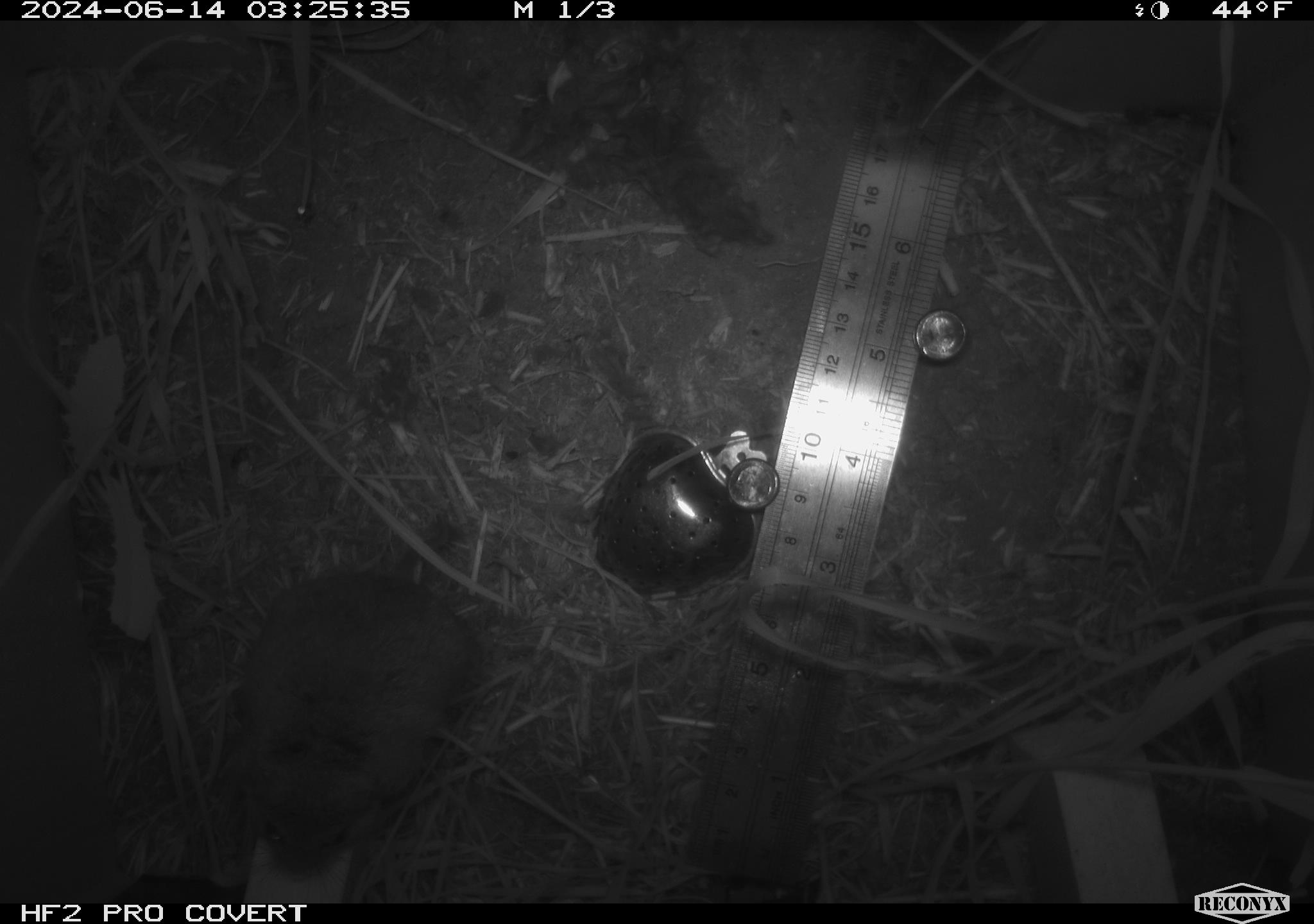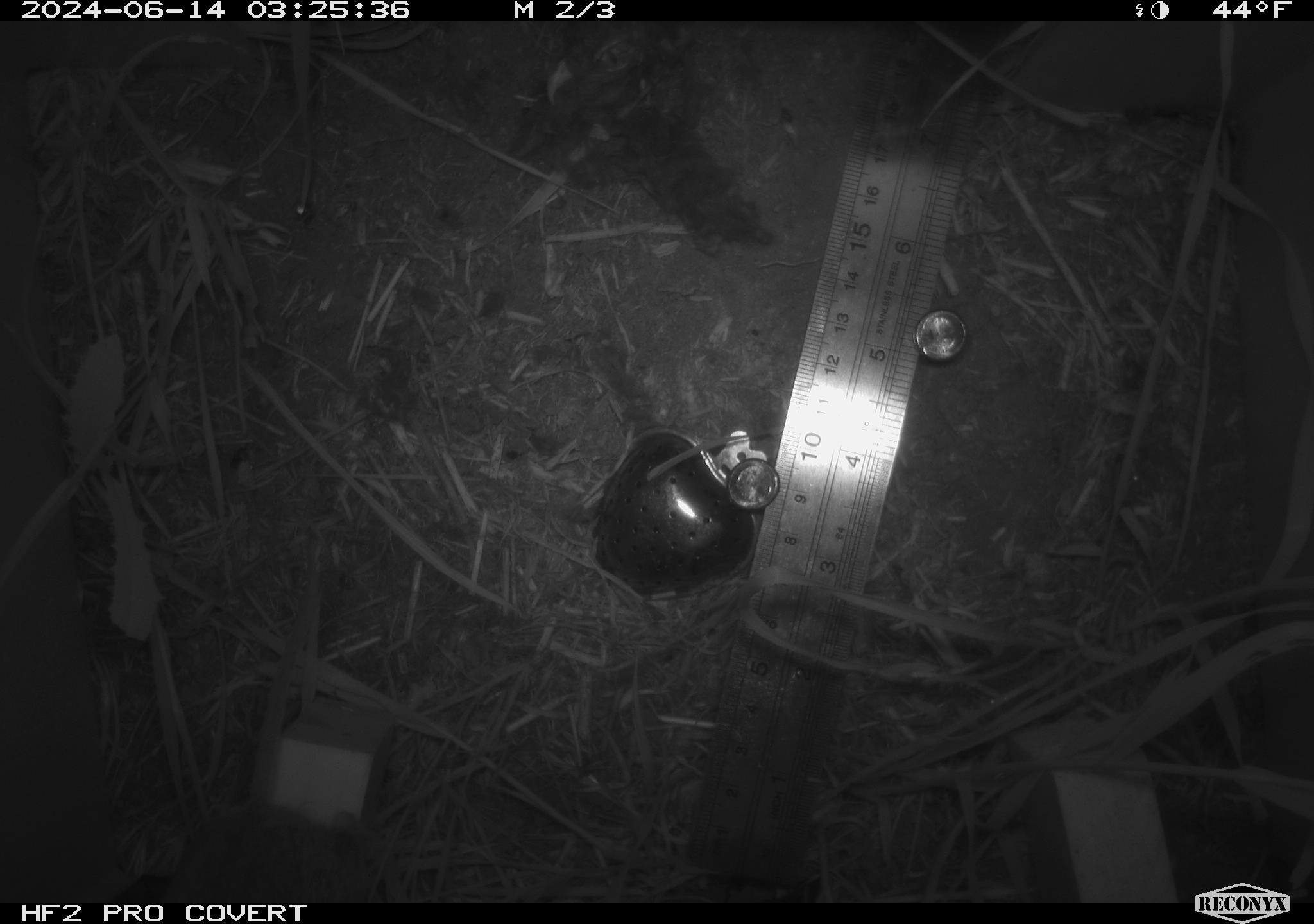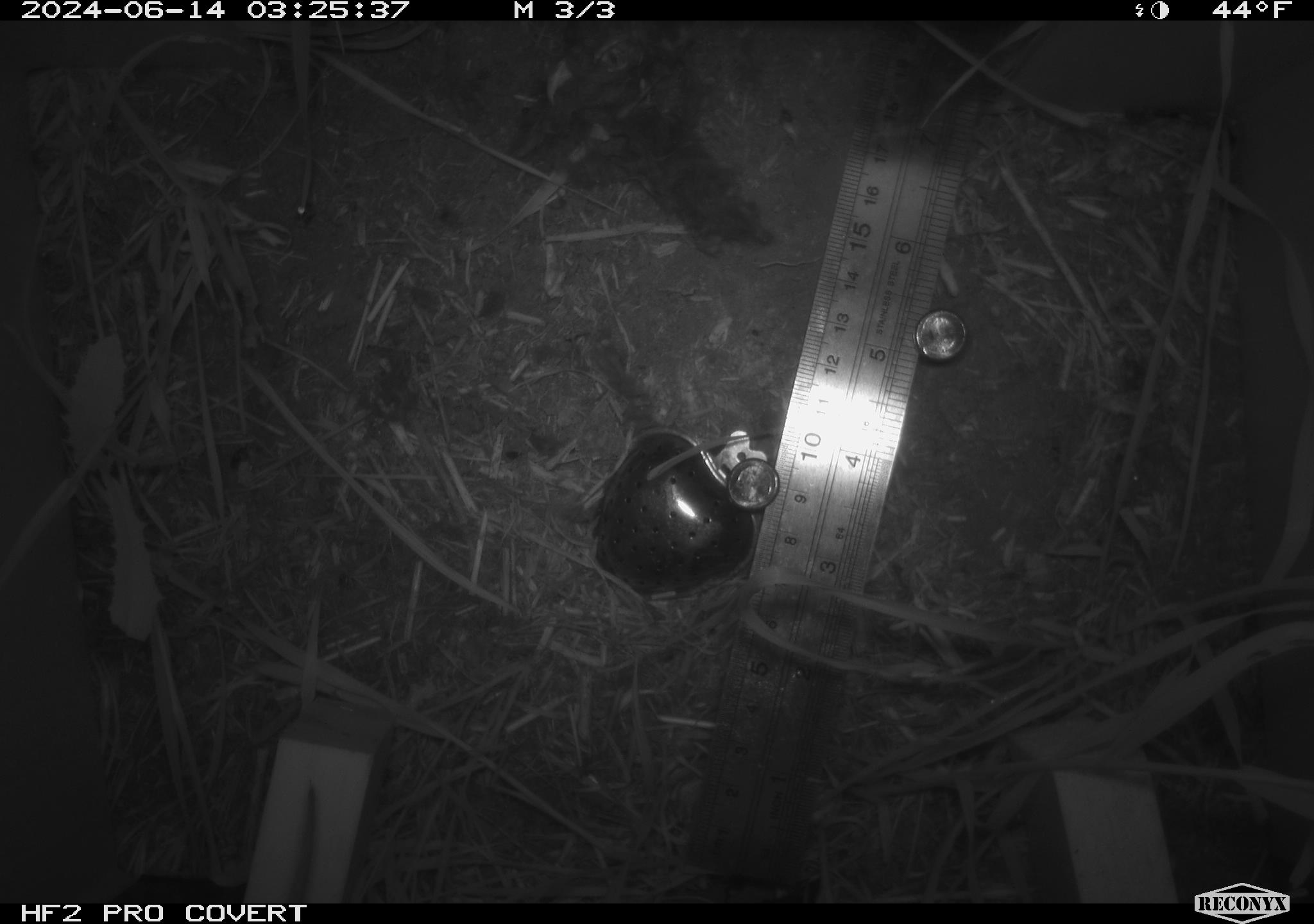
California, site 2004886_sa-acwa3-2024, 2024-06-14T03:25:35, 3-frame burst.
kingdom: Animalia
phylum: Chordata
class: Mammalia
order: Rodentia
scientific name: Rodentia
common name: mouse species